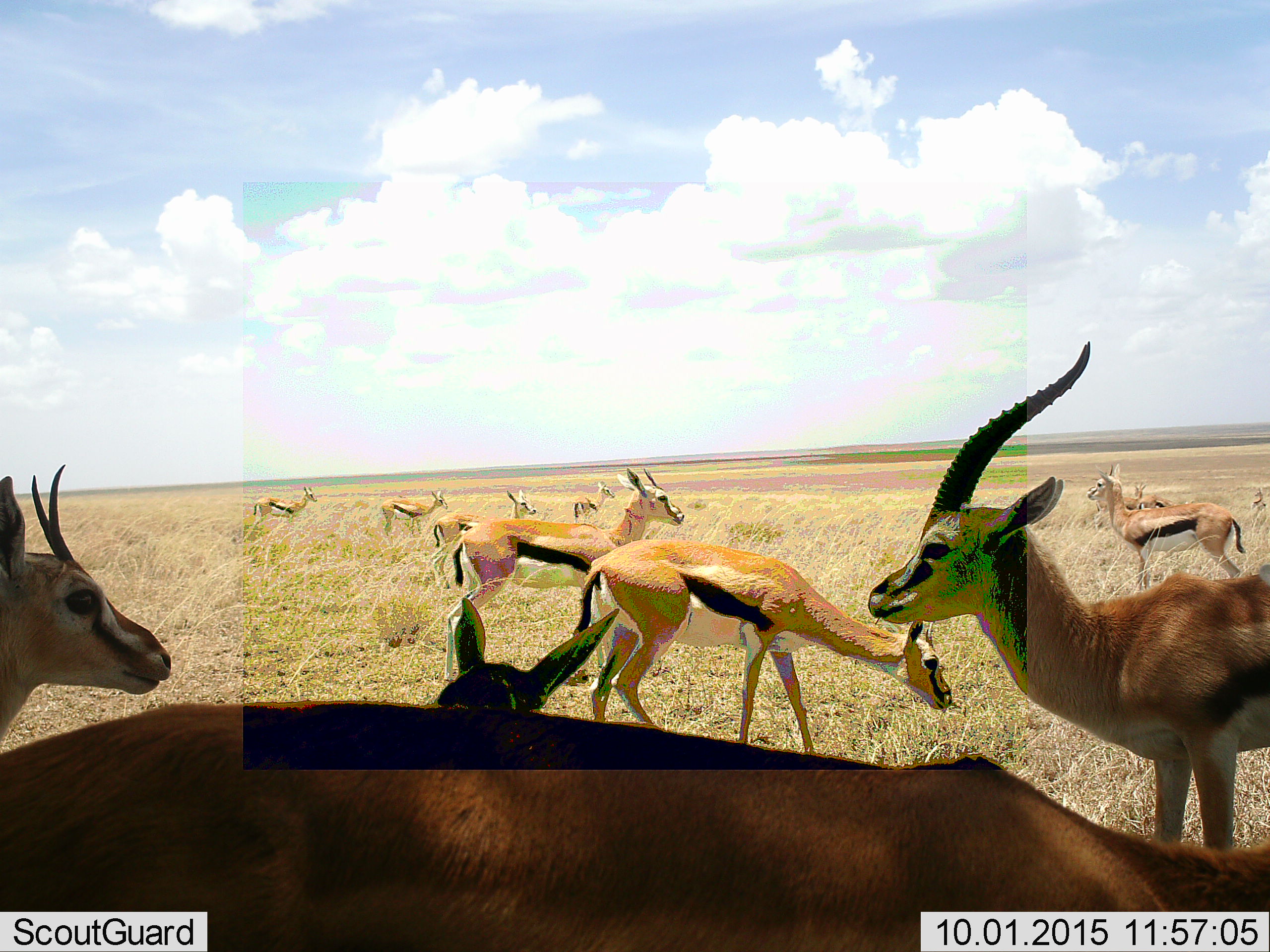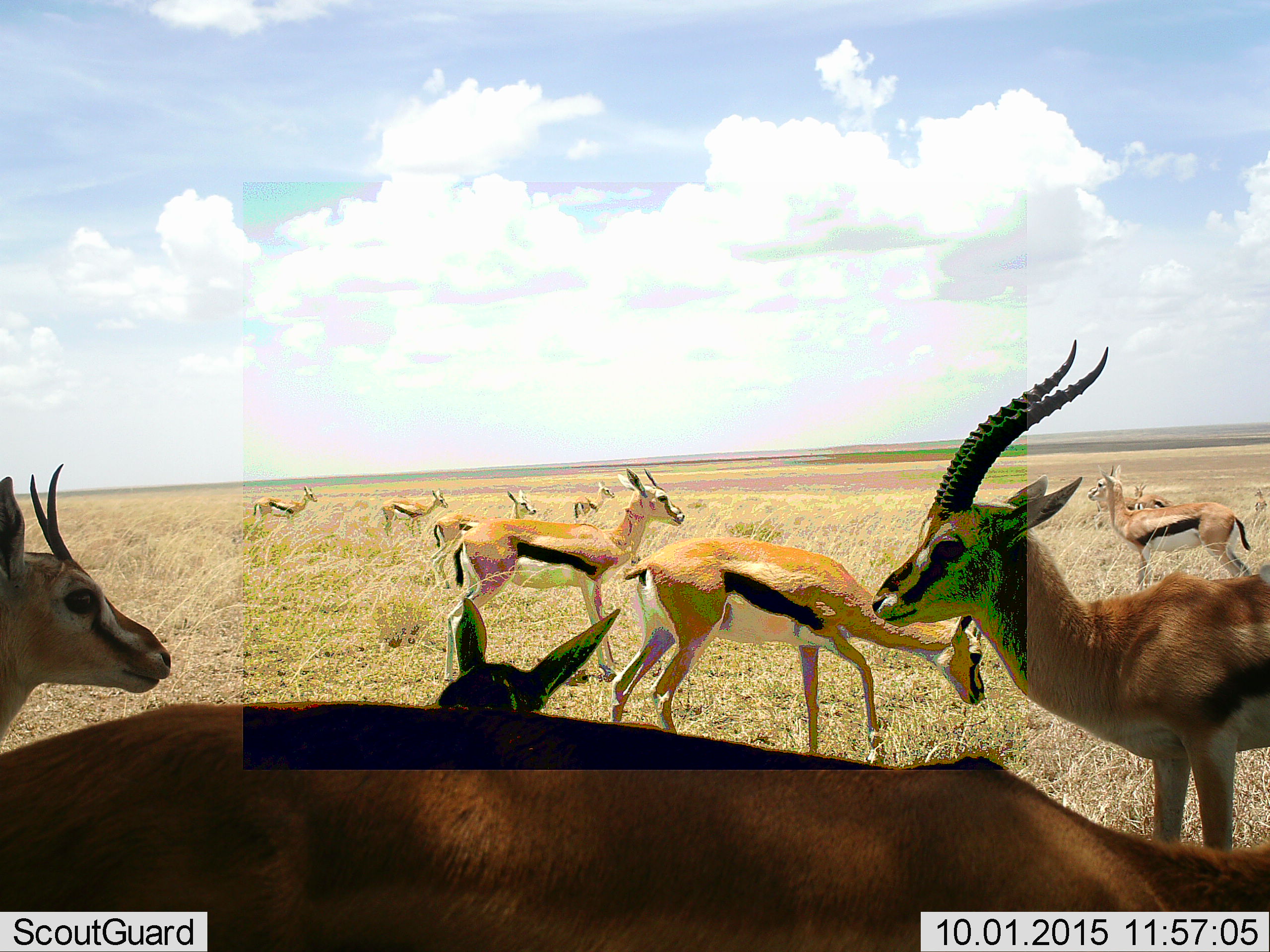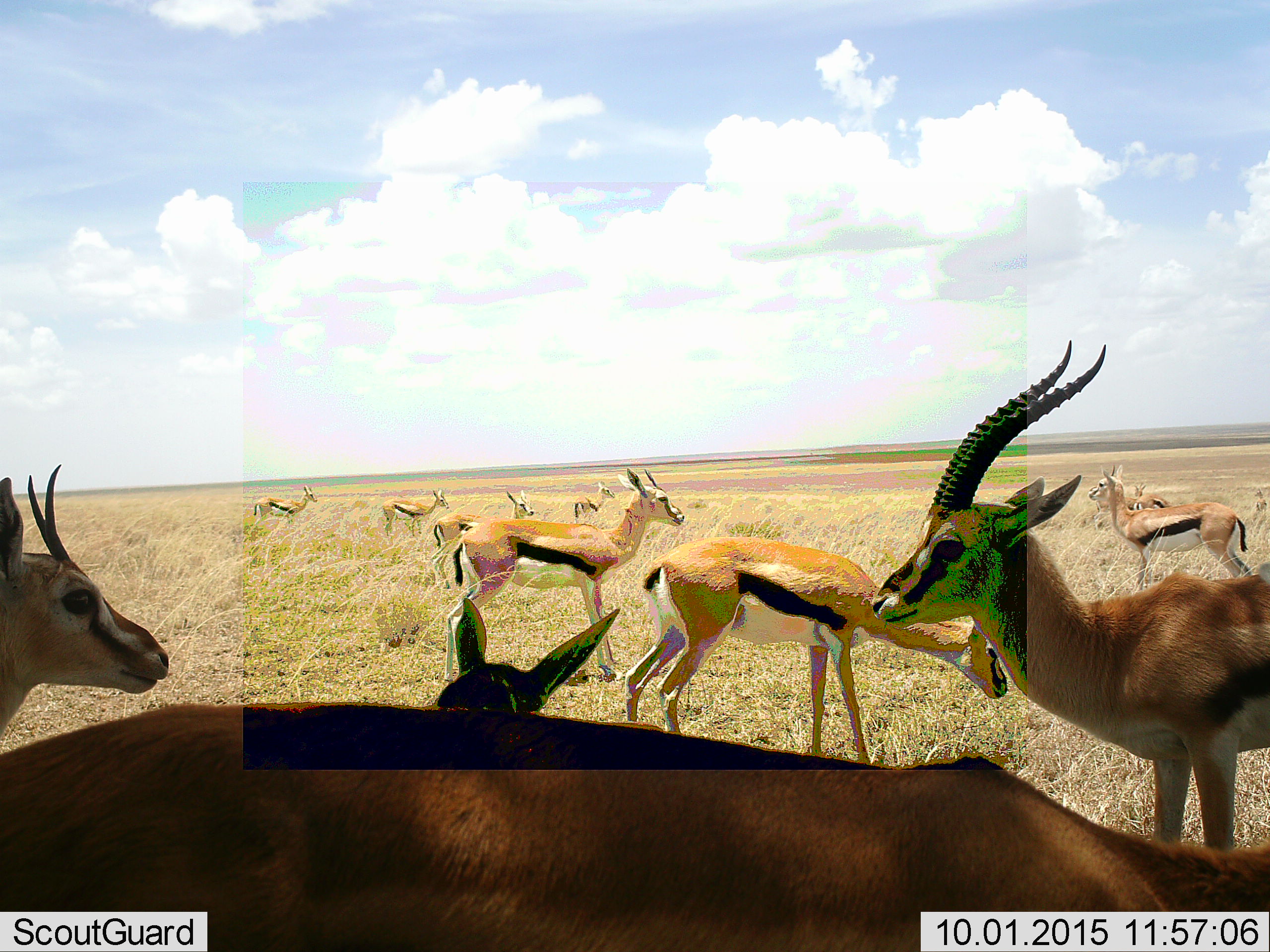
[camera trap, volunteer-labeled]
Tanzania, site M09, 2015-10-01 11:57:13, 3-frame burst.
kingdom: Animalia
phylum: Chordata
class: Mammalia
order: Artiodactyla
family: Bovidae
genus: Eudorcas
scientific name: Eudorcas thomsonii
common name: thomson's gazelle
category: gazellethomsons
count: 11-50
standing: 100%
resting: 11%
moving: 56%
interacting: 11%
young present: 22%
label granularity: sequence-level